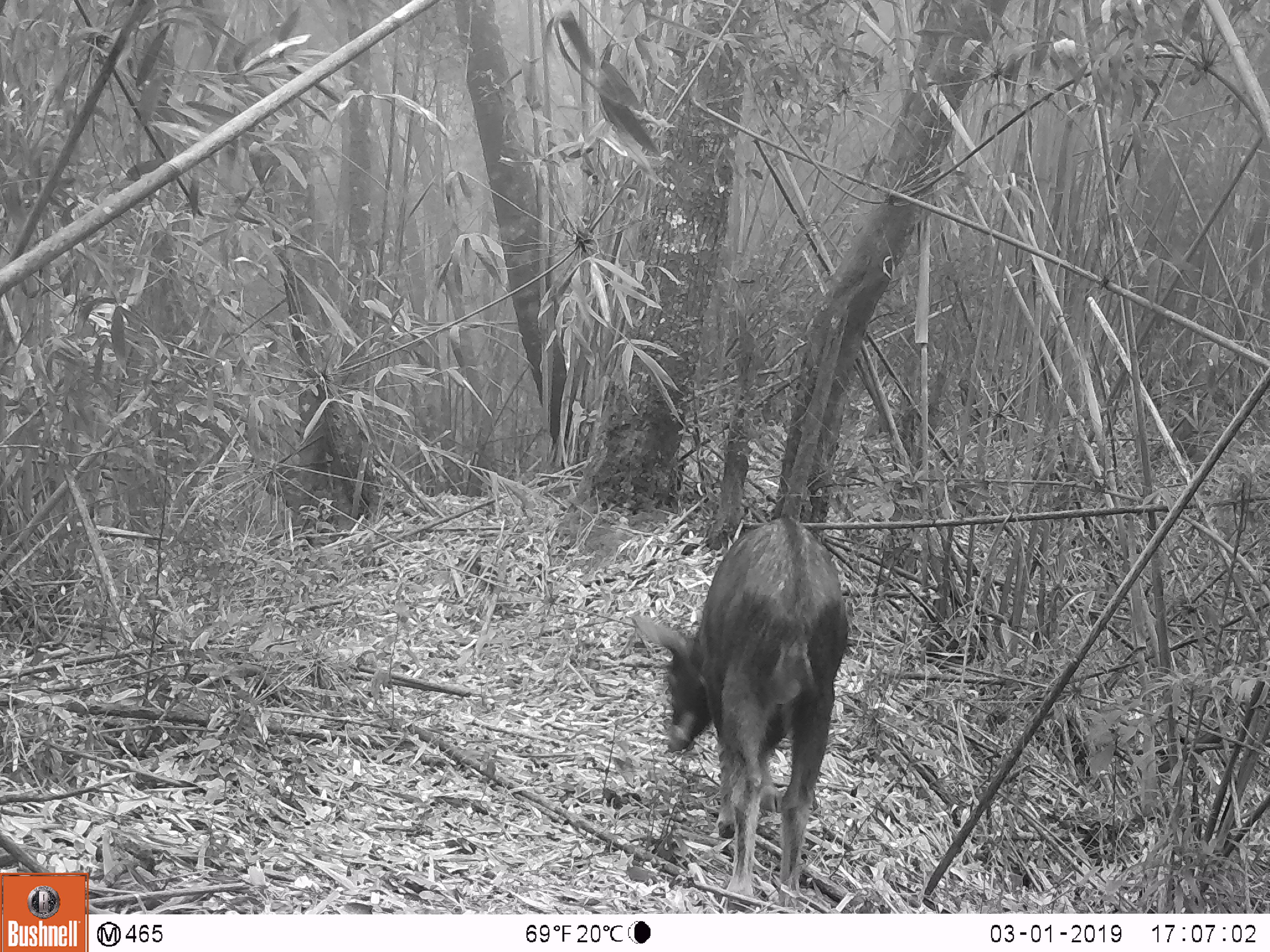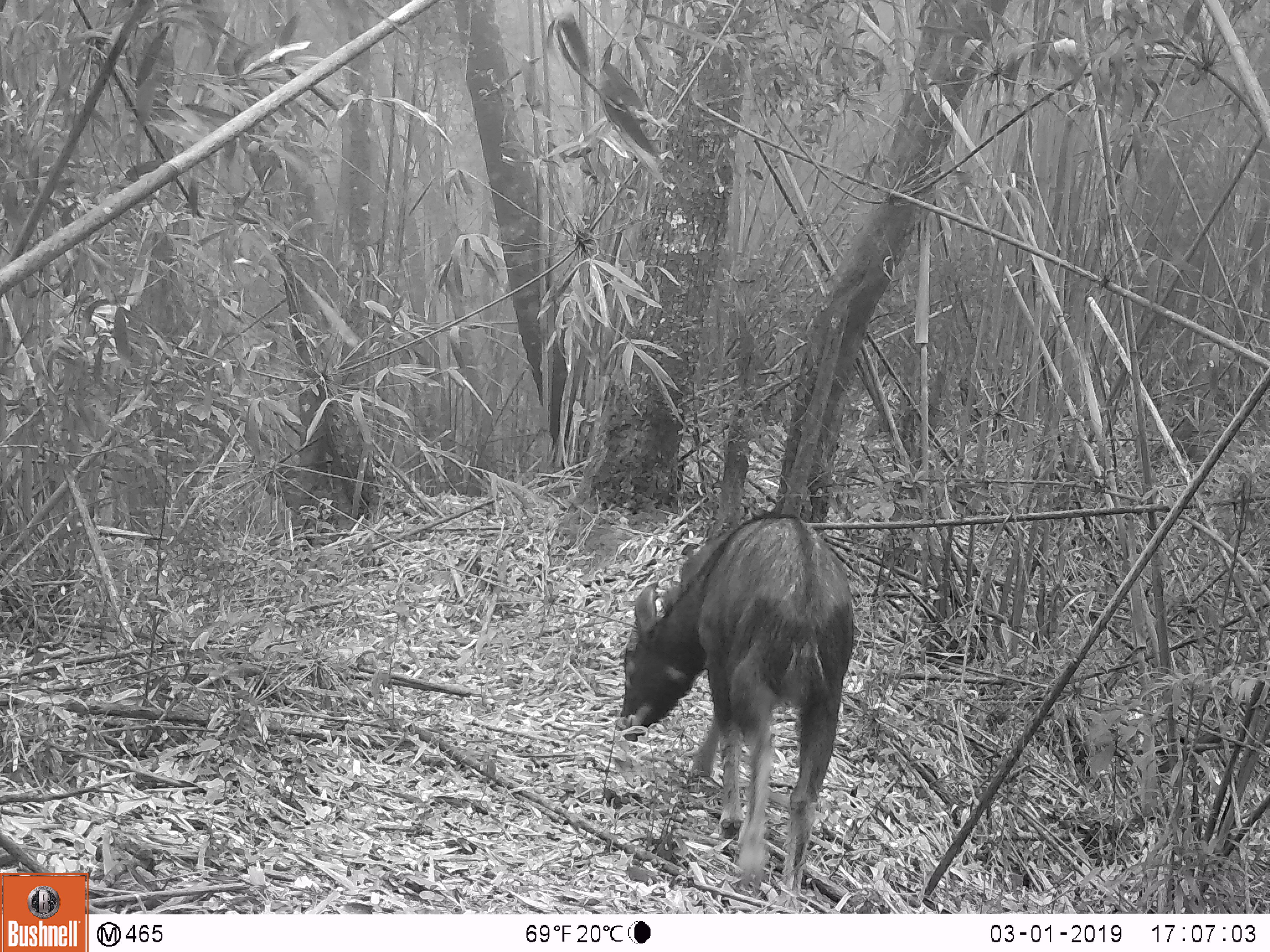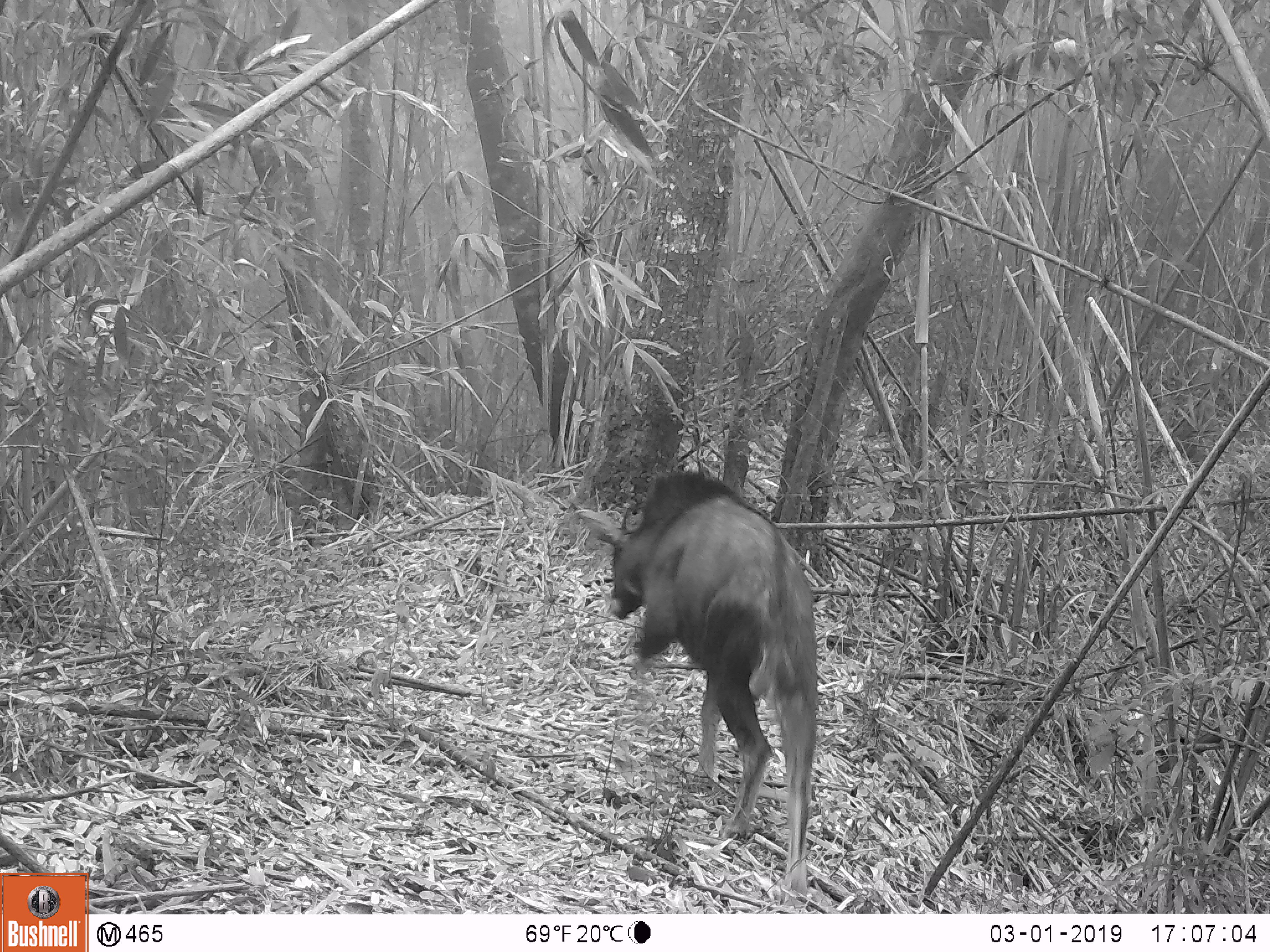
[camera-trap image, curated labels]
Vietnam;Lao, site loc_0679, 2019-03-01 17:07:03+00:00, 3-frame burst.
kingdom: Animalia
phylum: Chordata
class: Mammalia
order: Artiodactyla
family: Bovidae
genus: Capricornis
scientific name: Capricornis sumatraensis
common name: chinese serow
Chinese serow (Capricornis sumatraensis). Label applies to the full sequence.